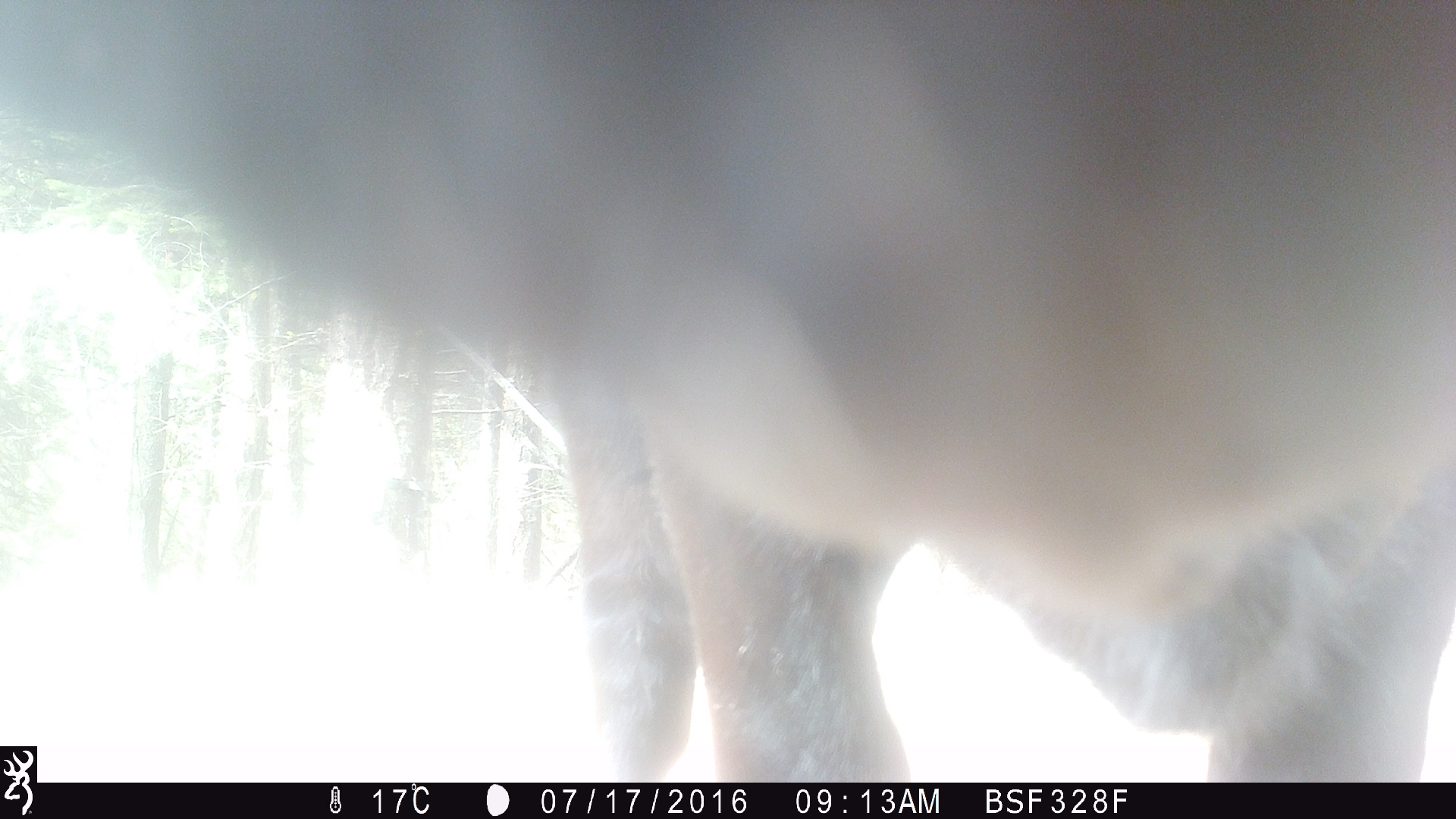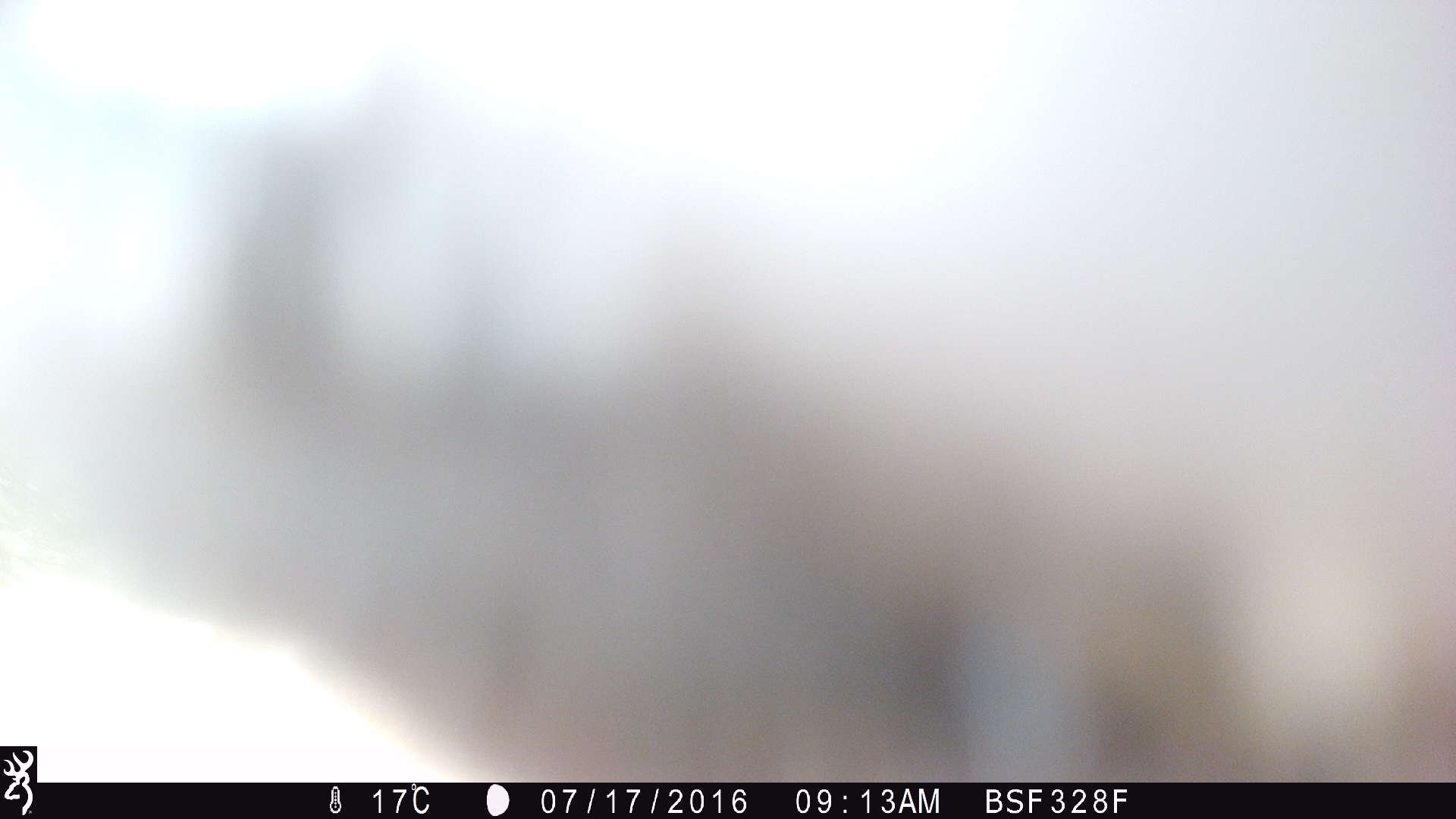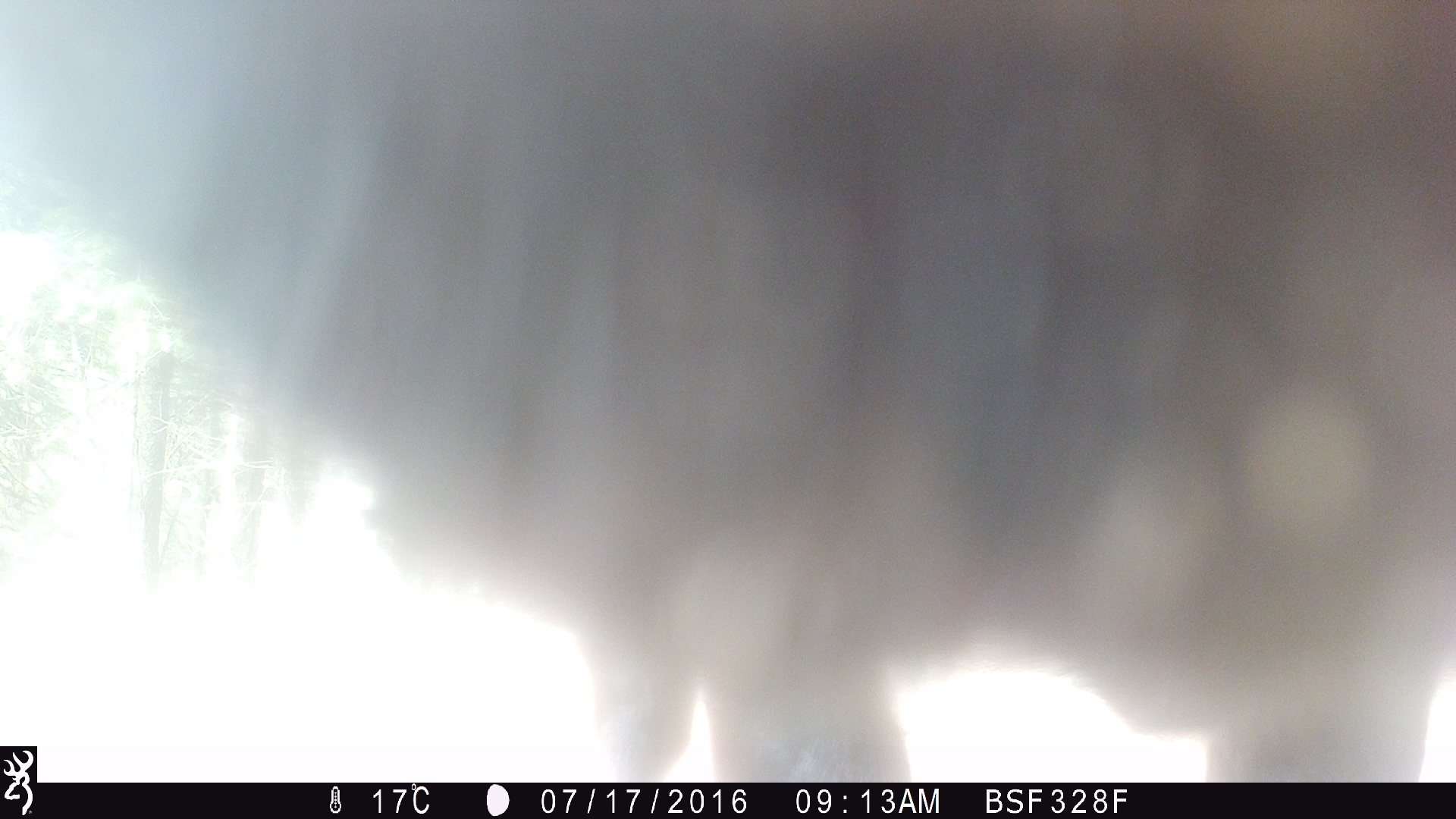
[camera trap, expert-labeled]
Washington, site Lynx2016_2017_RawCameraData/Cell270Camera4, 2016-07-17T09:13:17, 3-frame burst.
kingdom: Animalia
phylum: Chordata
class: Mammalia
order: Artiodactyla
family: Bovidae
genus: Bos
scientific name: Bos taurus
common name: domestic cattle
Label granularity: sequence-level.